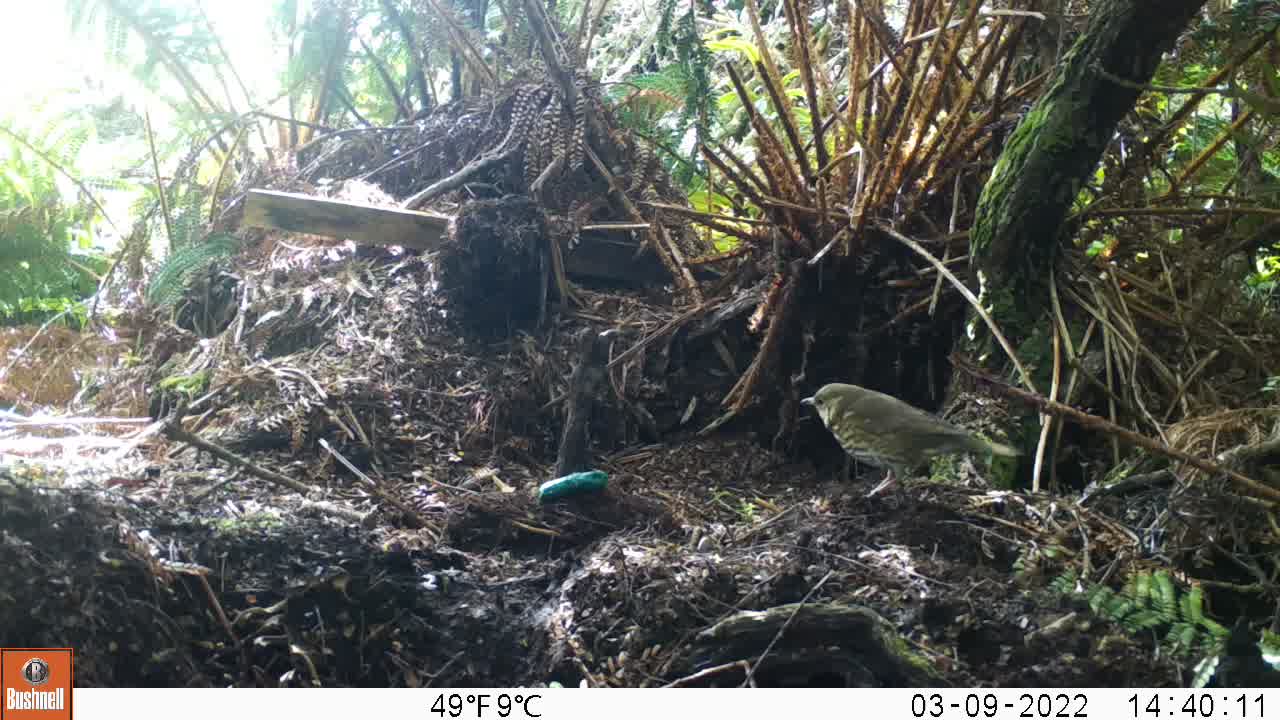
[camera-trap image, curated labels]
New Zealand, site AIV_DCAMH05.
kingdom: Animalia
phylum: Chordata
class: Aves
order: Passeriformes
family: Turdidae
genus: Turdus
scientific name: Turdus philomelos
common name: song thrush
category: thrush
Thrush (song thrush) (Turdus philomelos).